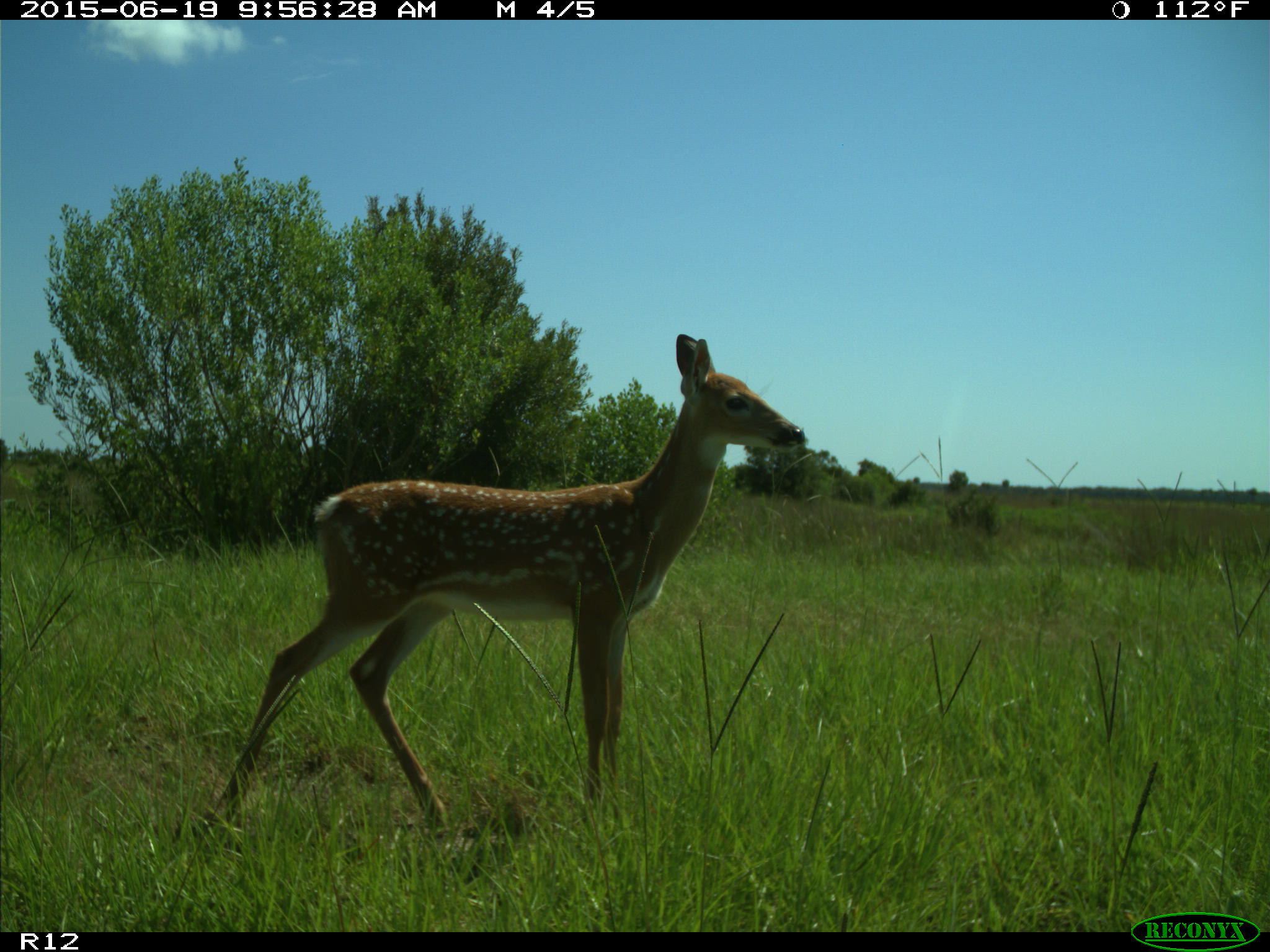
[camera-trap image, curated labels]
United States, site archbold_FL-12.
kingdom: Animalia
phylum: Chordata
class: Mammalia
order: Artiodactyla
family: Cervidae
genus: Odocoileus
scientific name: Odocoileus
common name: deer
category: unidentified deer